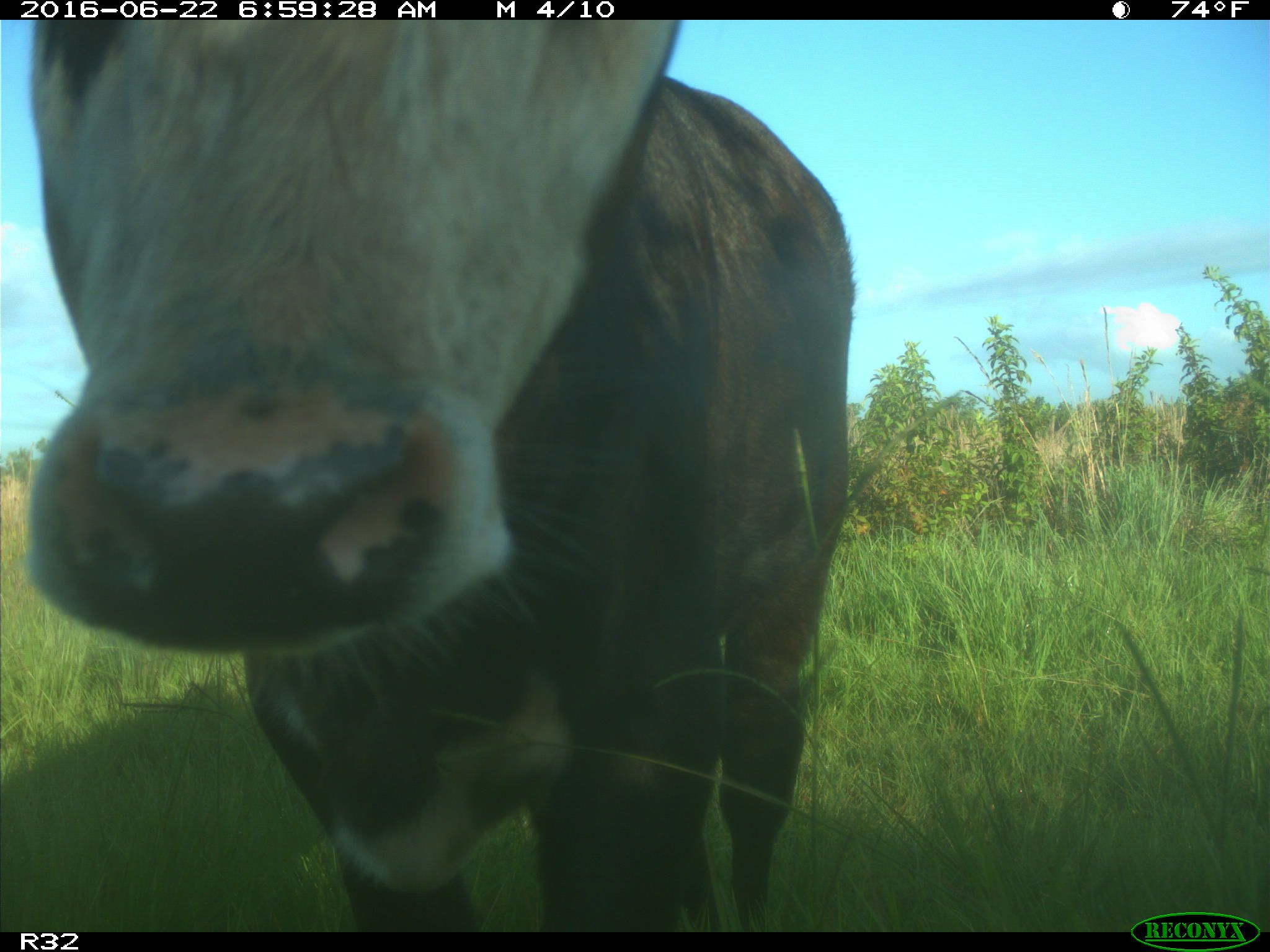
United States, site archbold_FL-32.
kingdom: Animalia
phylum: Chordata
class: Mammalia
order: Artiodactyla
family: Bovidae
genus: Bos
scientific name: Bos taurus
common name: domestic cow